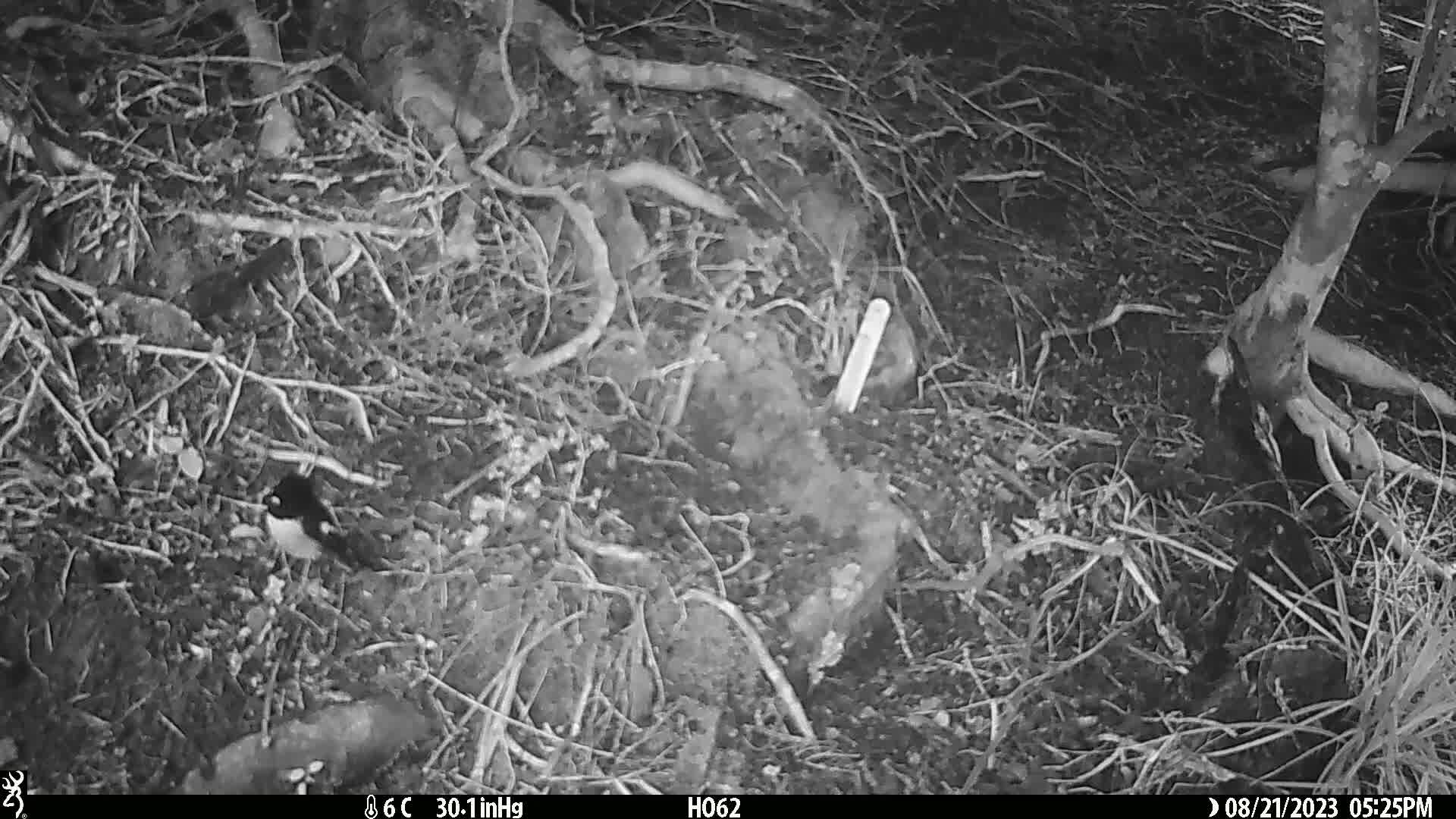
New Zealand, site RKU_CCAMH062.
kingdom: Animalia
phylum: Chordata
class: Aves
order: Passeriformes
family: Petroicidae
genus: Petroica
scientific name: Petroica macrocephala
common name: tomtit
Tomtit (Petroica macrocephala).